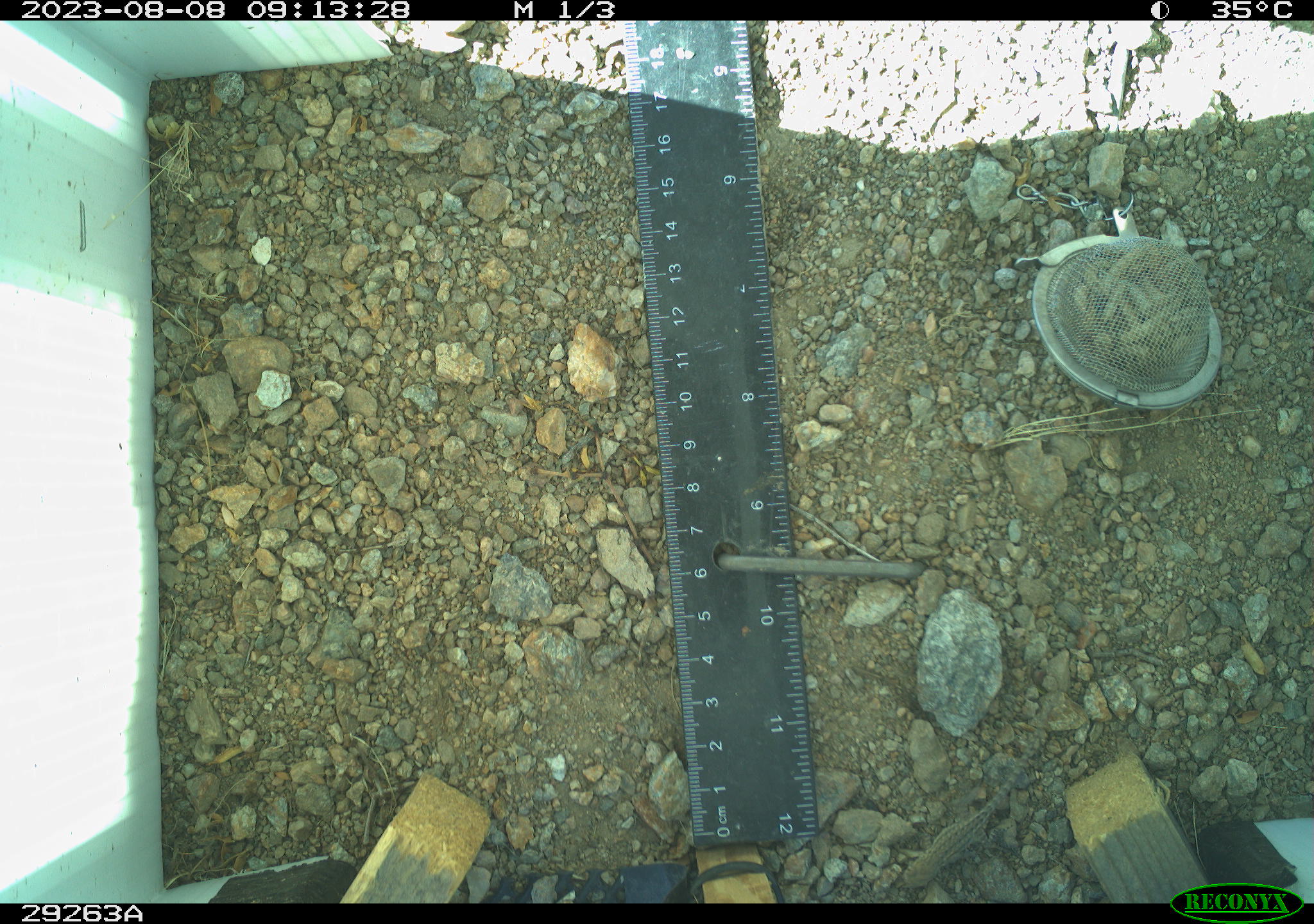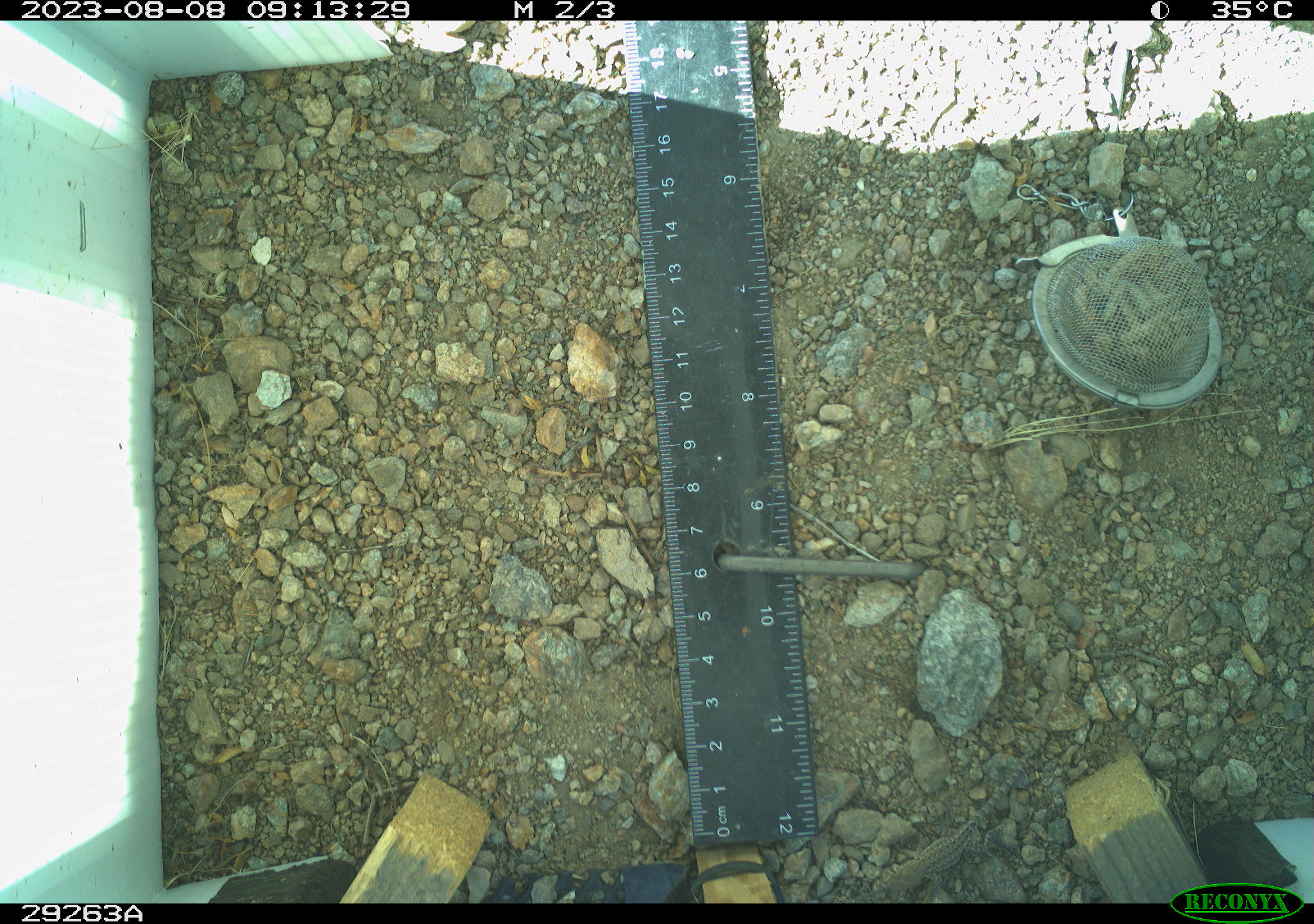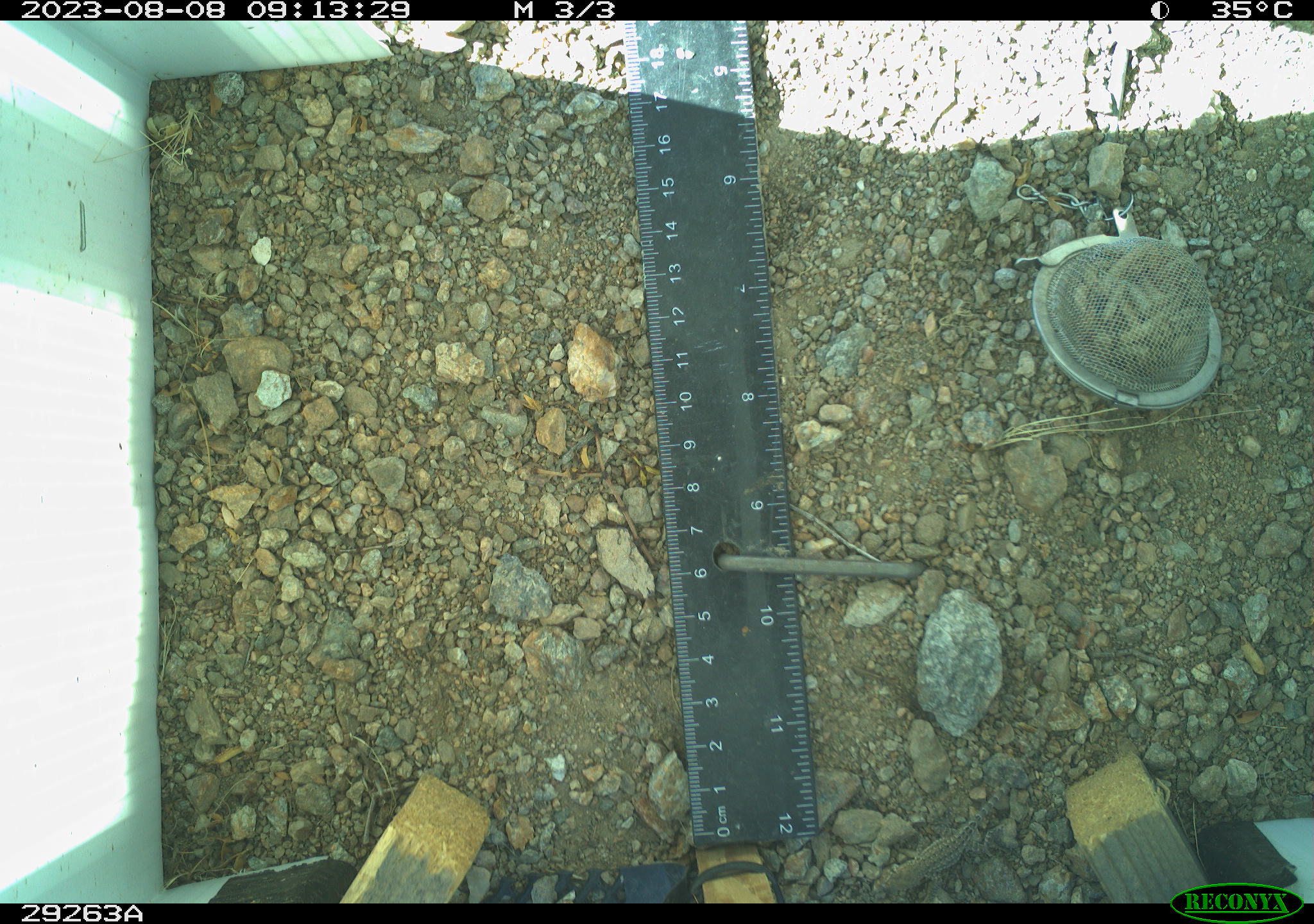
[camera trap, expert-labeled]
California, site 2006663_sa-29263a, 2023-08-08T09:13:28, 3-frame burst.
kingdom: Animalia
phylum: Chordata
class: Reptilia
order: Squamata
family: Phrynosomatidae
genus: Sceloporus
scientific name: Sceloporus graciosus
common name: common sagebrush lizard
Common sagebrush lizard (Sceloporus graciosus).